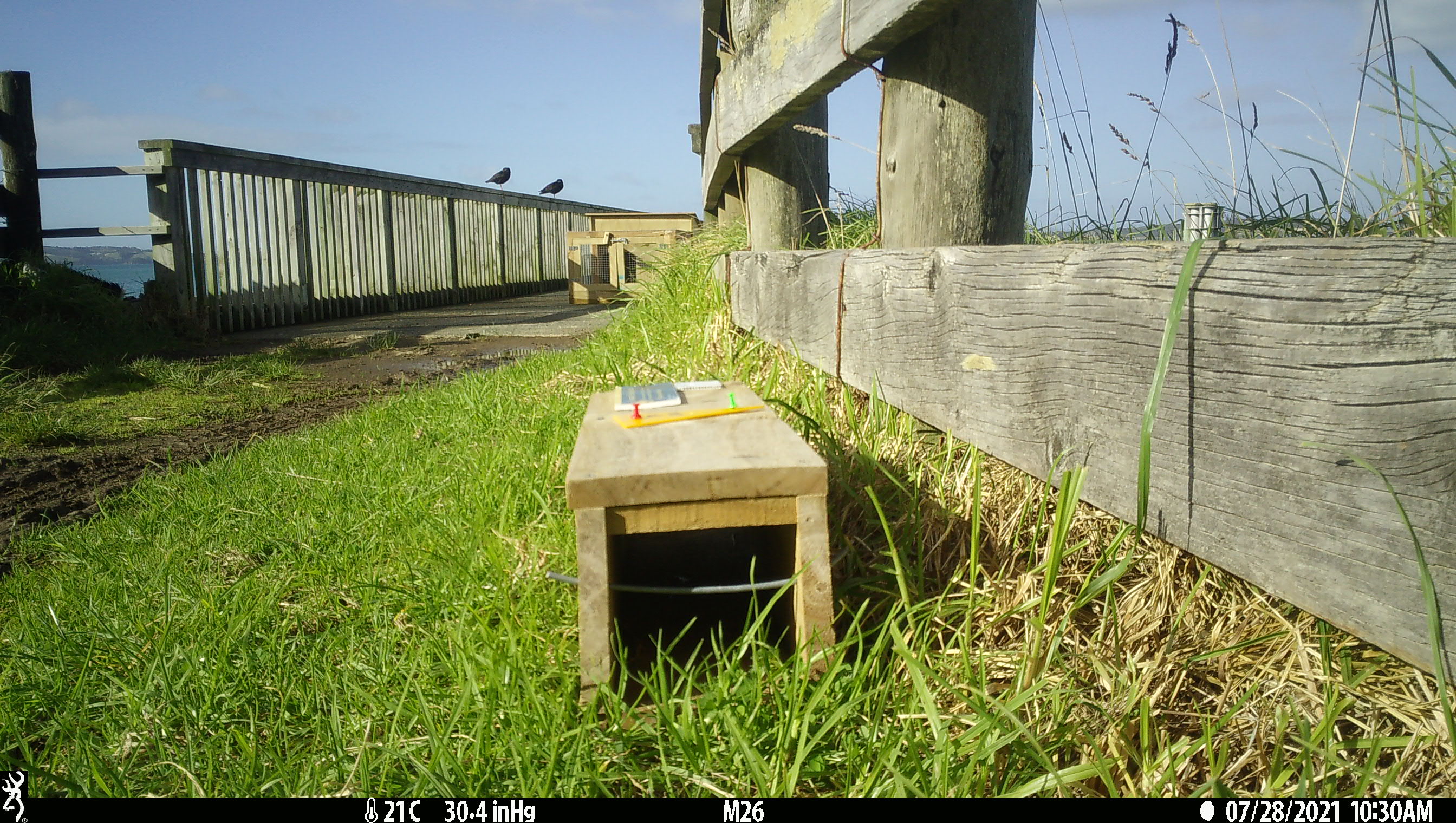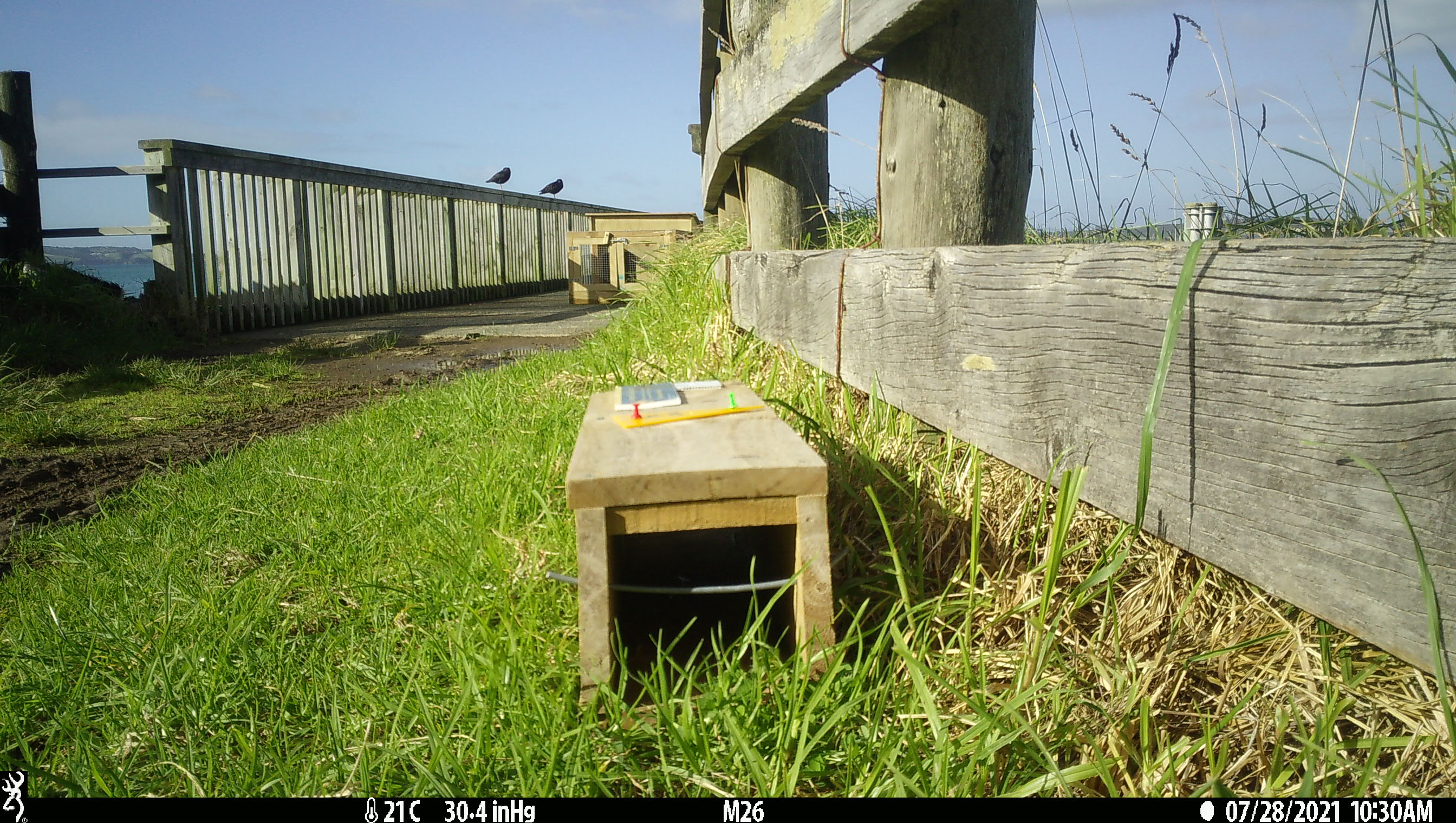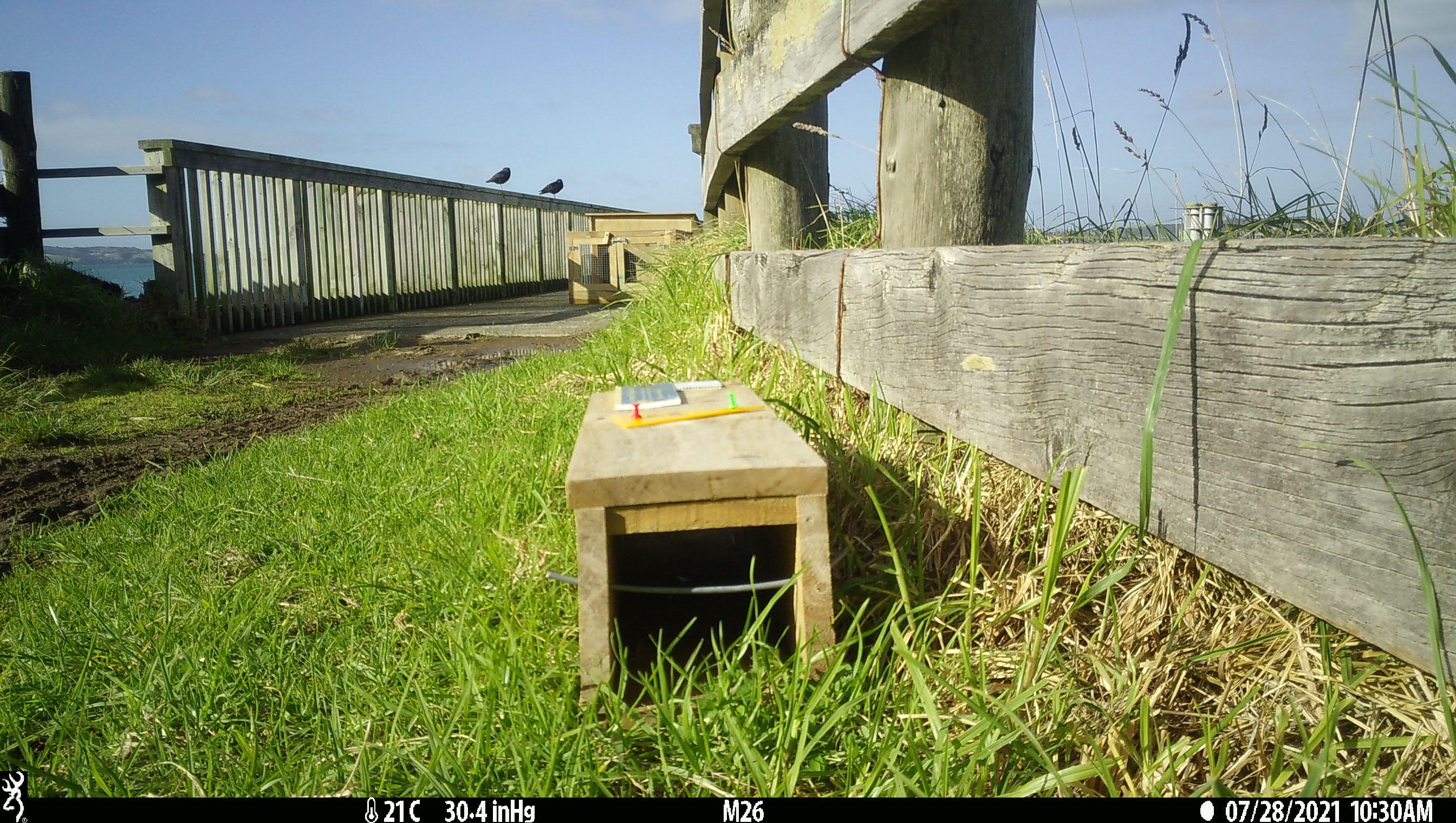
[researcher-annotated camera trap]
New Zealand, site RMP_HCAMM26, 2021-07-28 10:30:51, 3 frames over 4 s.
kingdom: Animalia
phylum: Chordata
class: Aves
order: Charadriiformes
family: Haematopodidae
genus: Haematopus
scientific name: Haematopus unicolor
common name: variable oystercatcher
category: oystercatcher